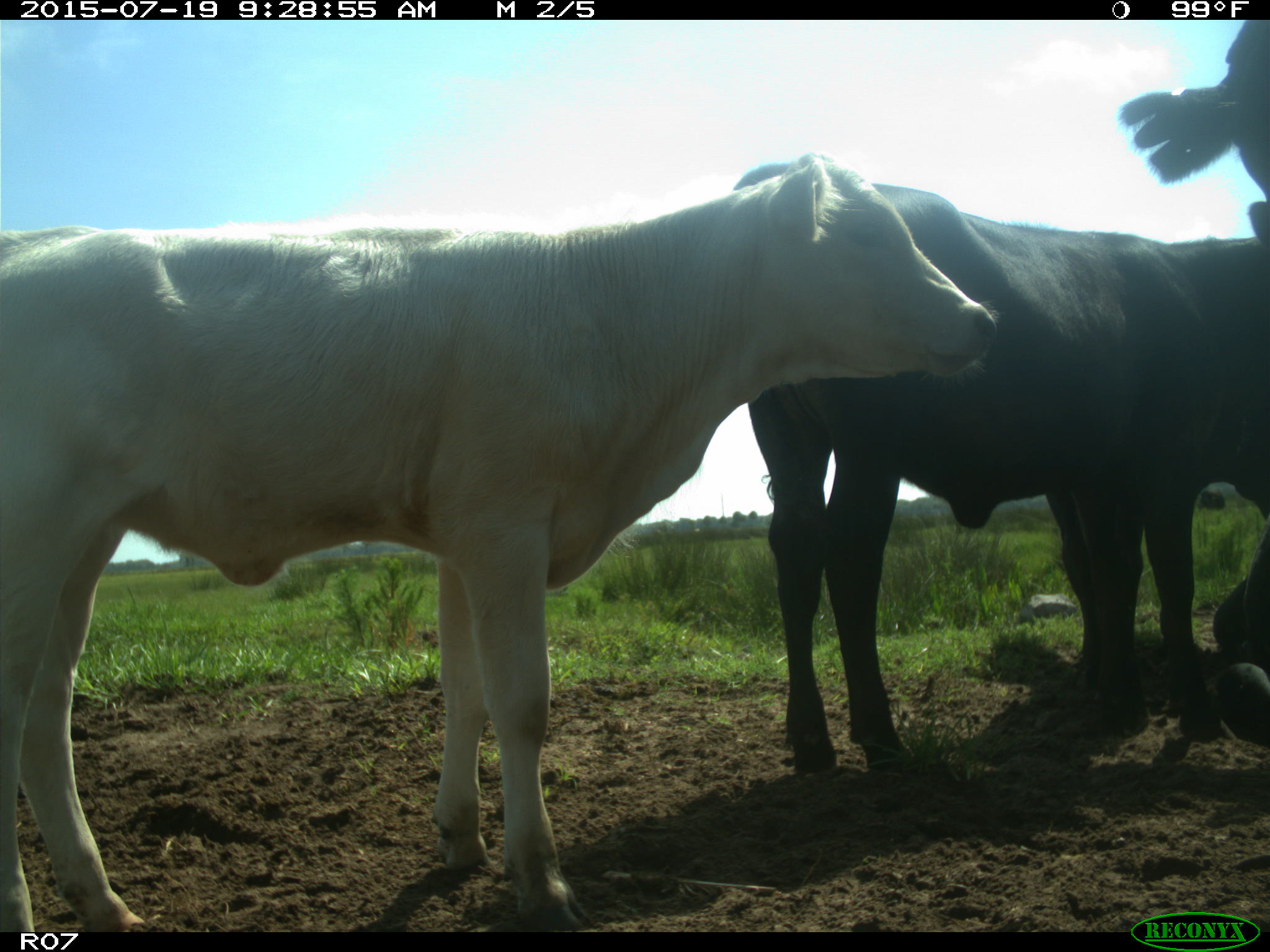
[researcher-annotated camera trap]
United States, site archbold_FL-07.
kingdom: Animalia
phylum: Chordata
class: Mammalia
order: Artiodactyla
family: Bovidae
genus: Bos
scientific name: Bos taurus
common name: domestic cow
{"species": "Bos taurus (domestic cow)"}